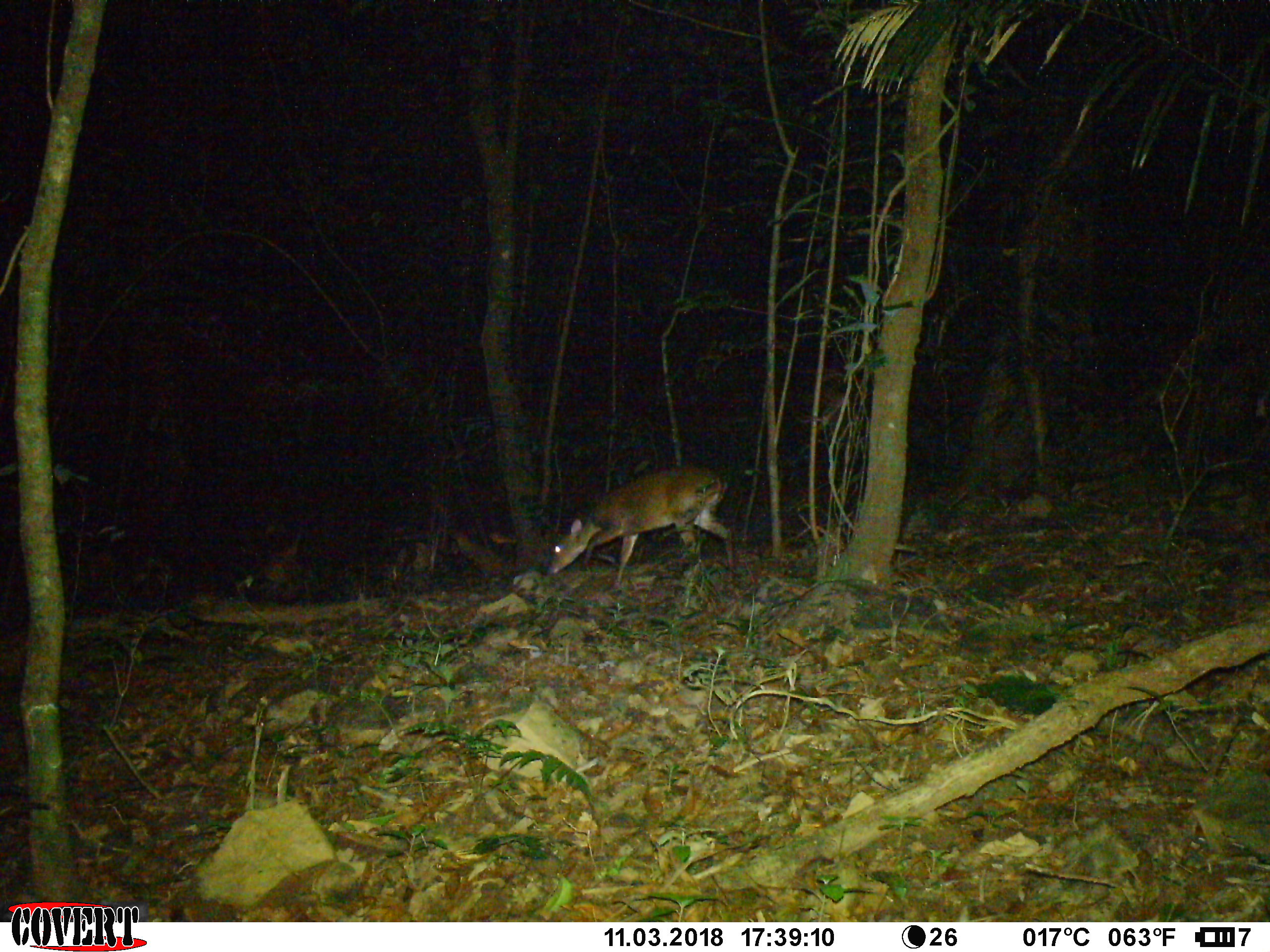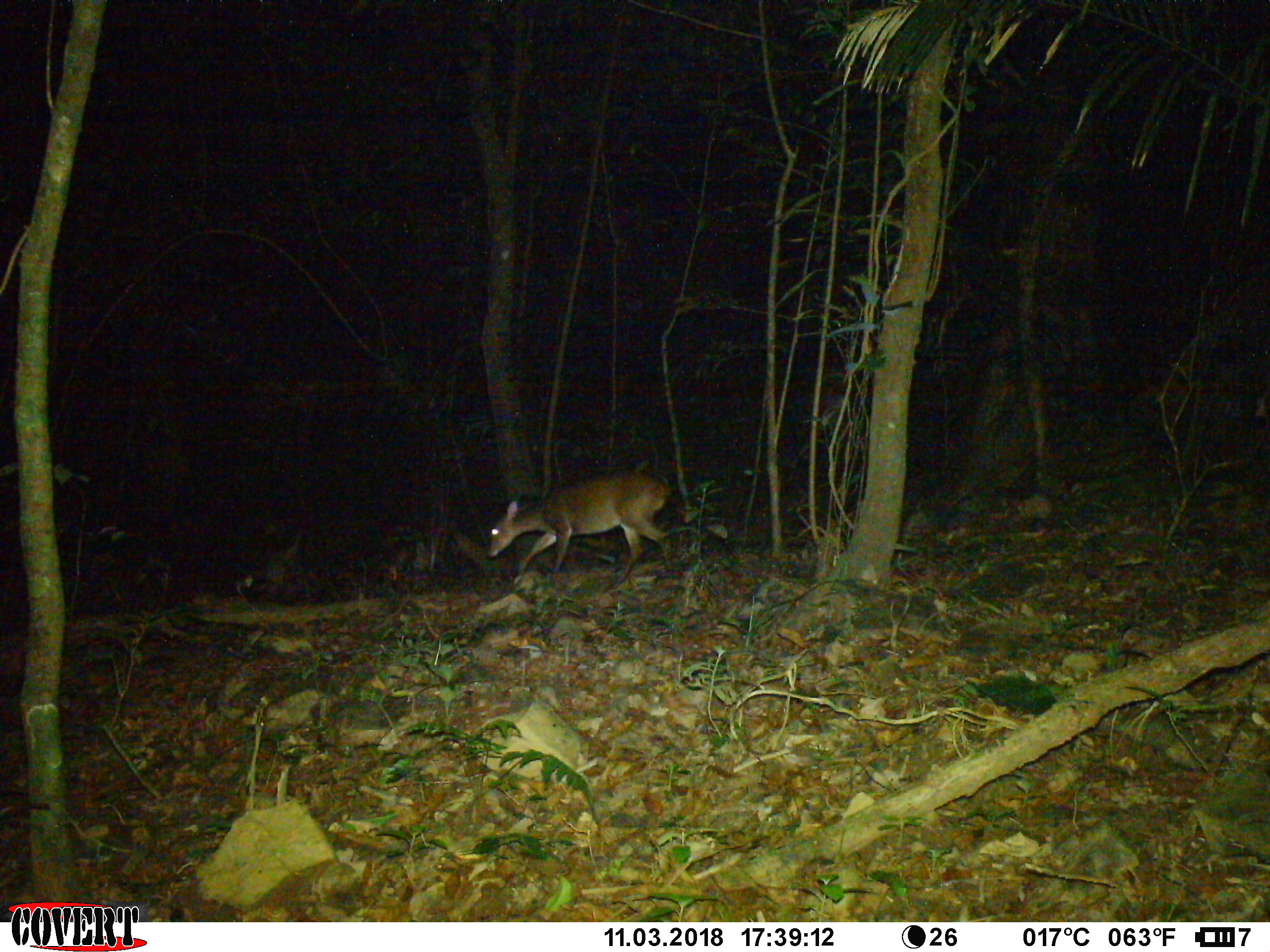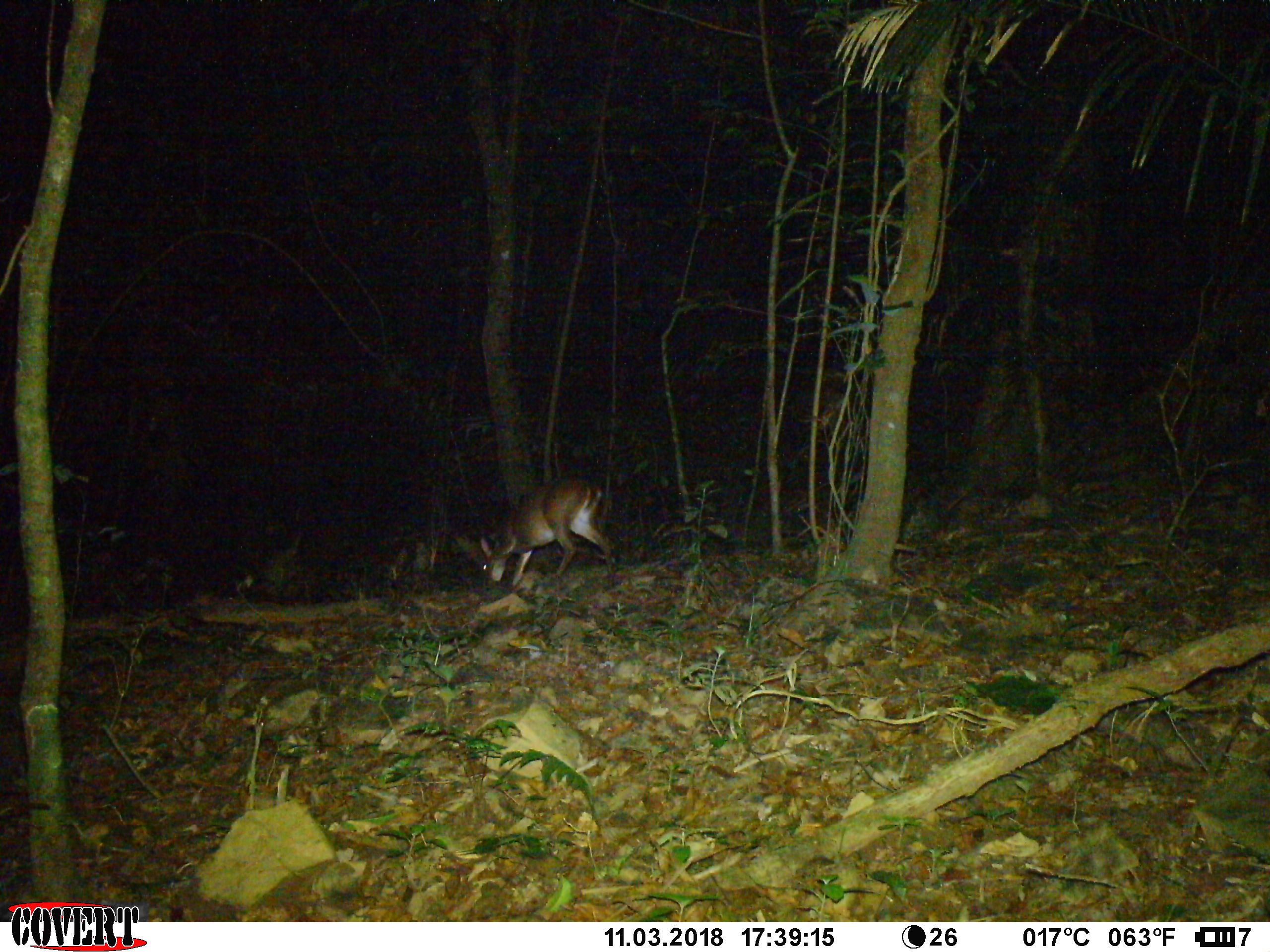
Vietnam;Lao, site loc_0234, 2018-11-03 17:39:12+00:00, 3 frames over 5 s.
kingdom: Animalia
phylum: Chordata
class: Mammalia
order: Artiodactyla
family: Cervidae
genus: Muntiacus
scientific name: Muntiacus vuquangensis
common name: large-antlered muntjac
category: large antlered muntjac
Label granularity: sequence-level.